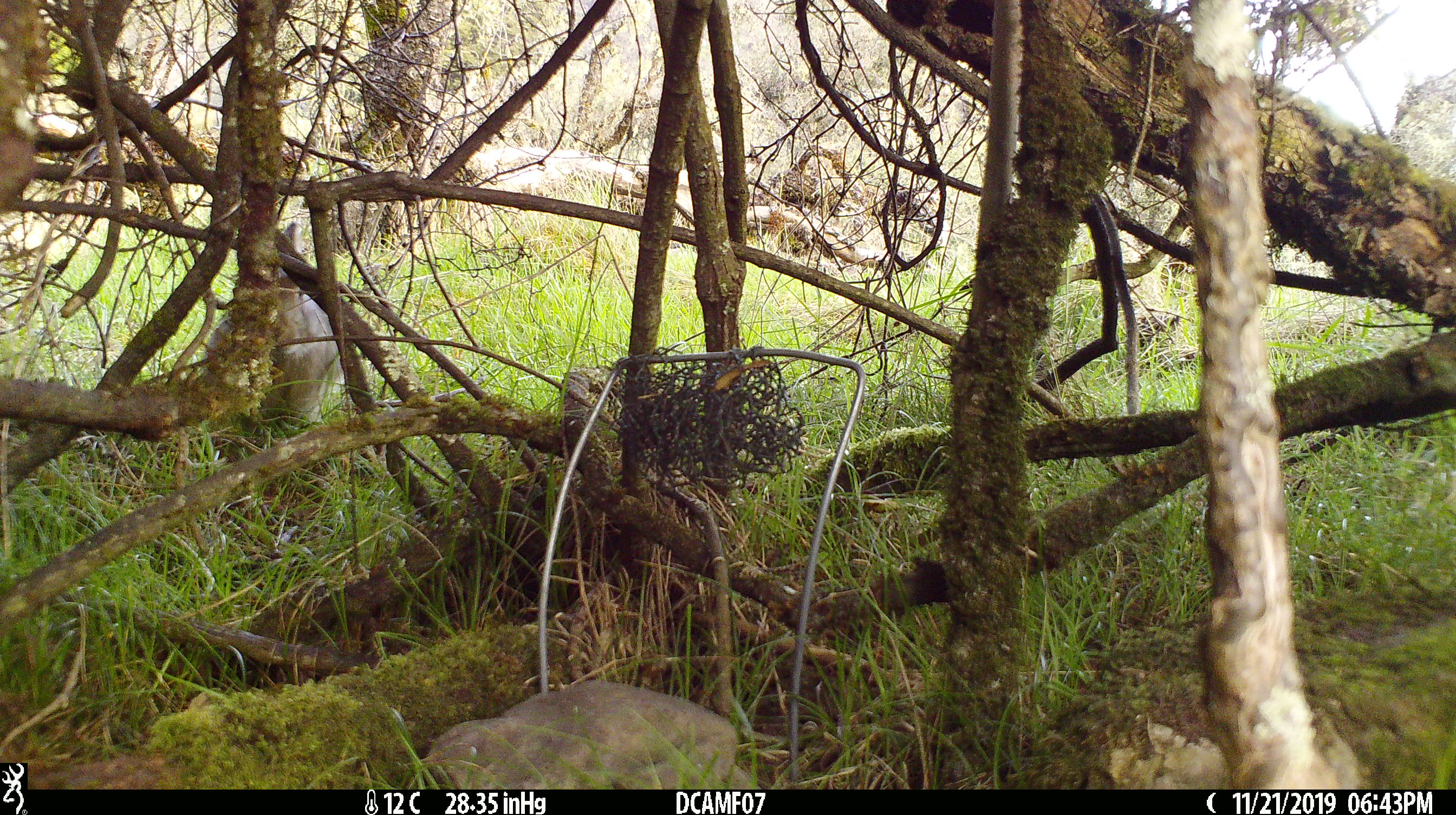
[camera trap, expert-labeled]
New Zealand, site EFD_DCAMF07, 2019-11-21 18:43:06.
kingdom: Animalia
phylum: Chordata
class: Mammalia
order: Lagomorpha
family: Leporidae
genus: Oryctolagus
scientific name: Oryctolagus cuniculus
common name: european rabbit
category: rabbit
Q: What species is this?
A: Rabbit (european rabbit) (Oryctolagus cuniculus).